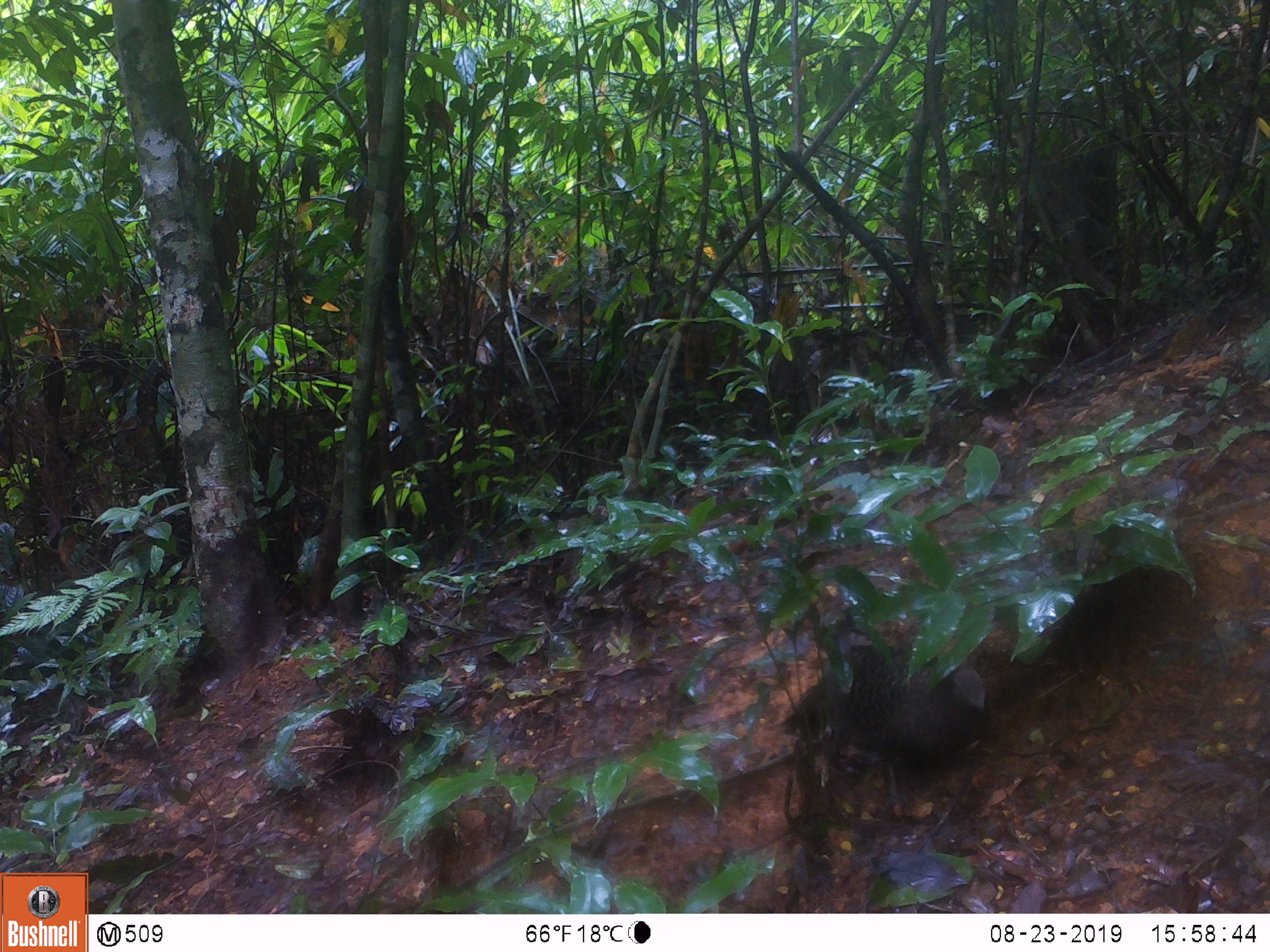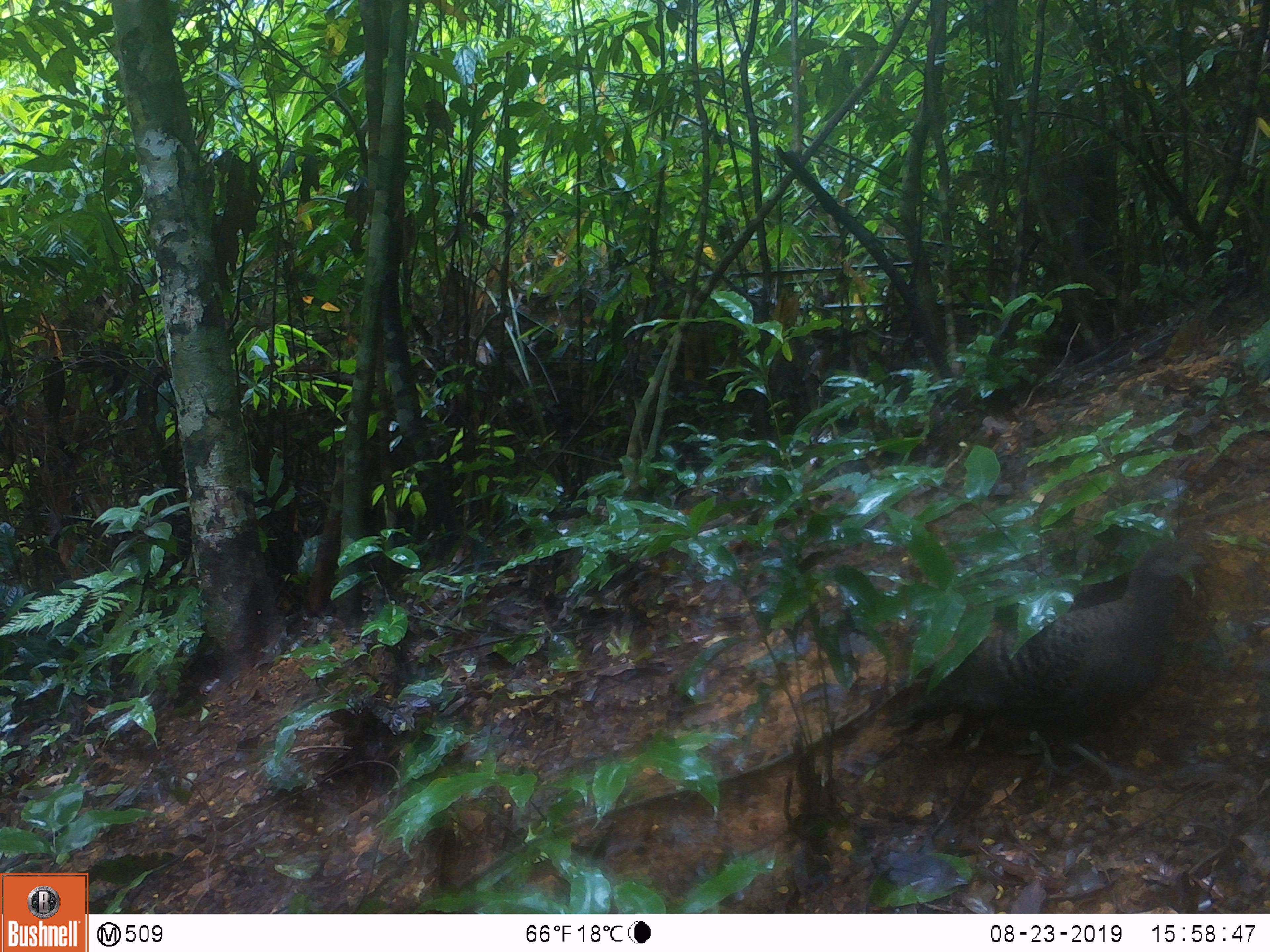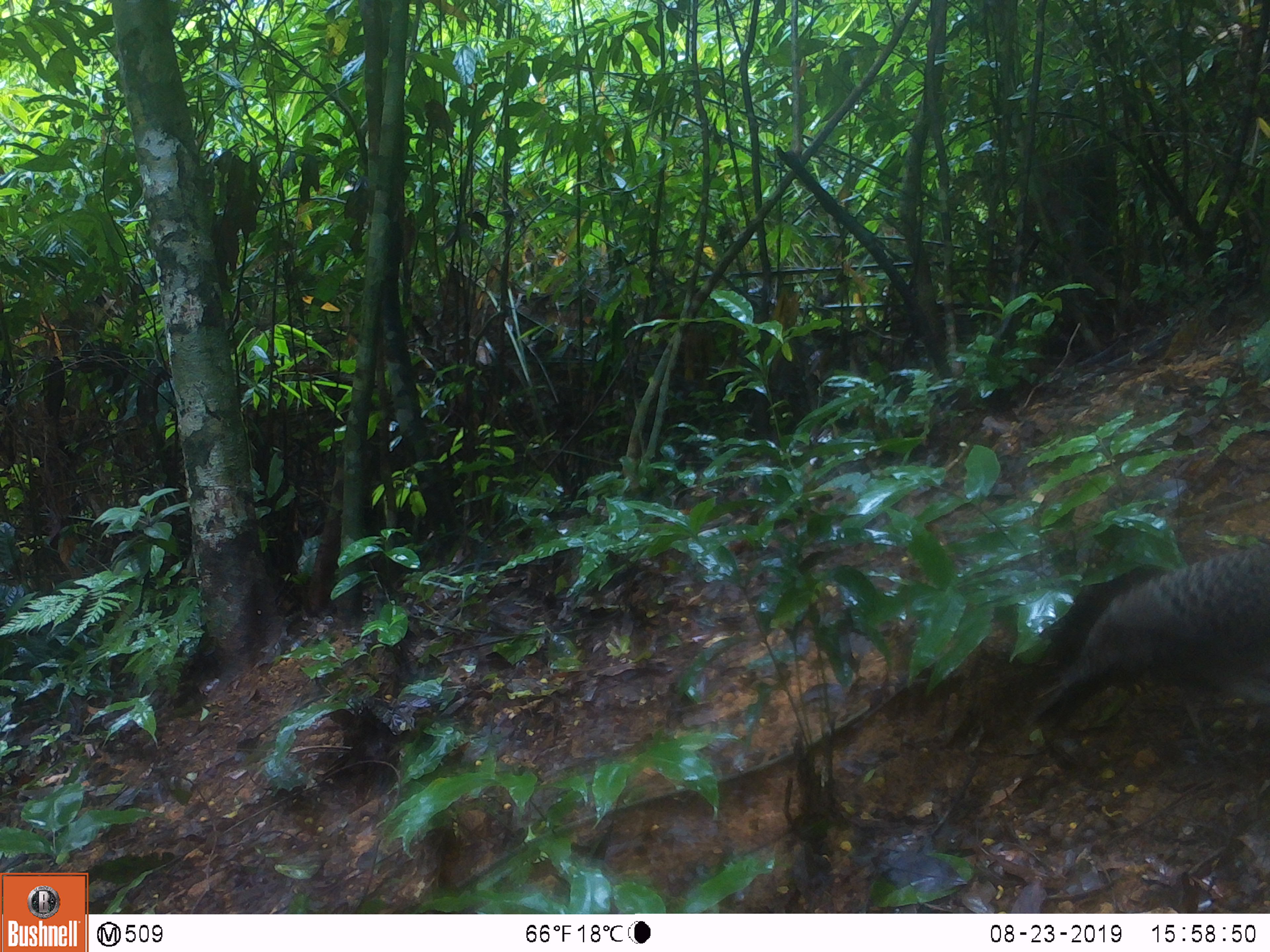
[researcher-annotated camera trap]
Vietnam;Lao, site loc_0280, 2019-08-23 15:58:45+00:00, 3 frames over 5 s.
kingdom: Animalia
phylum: Chordata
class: Aves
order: Galliformes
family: Phasianidae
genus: Polyplectron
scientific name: Polyplectron bicalcaratum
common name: gray peacock-pheasant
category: grey peacock pheasant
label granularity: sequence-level